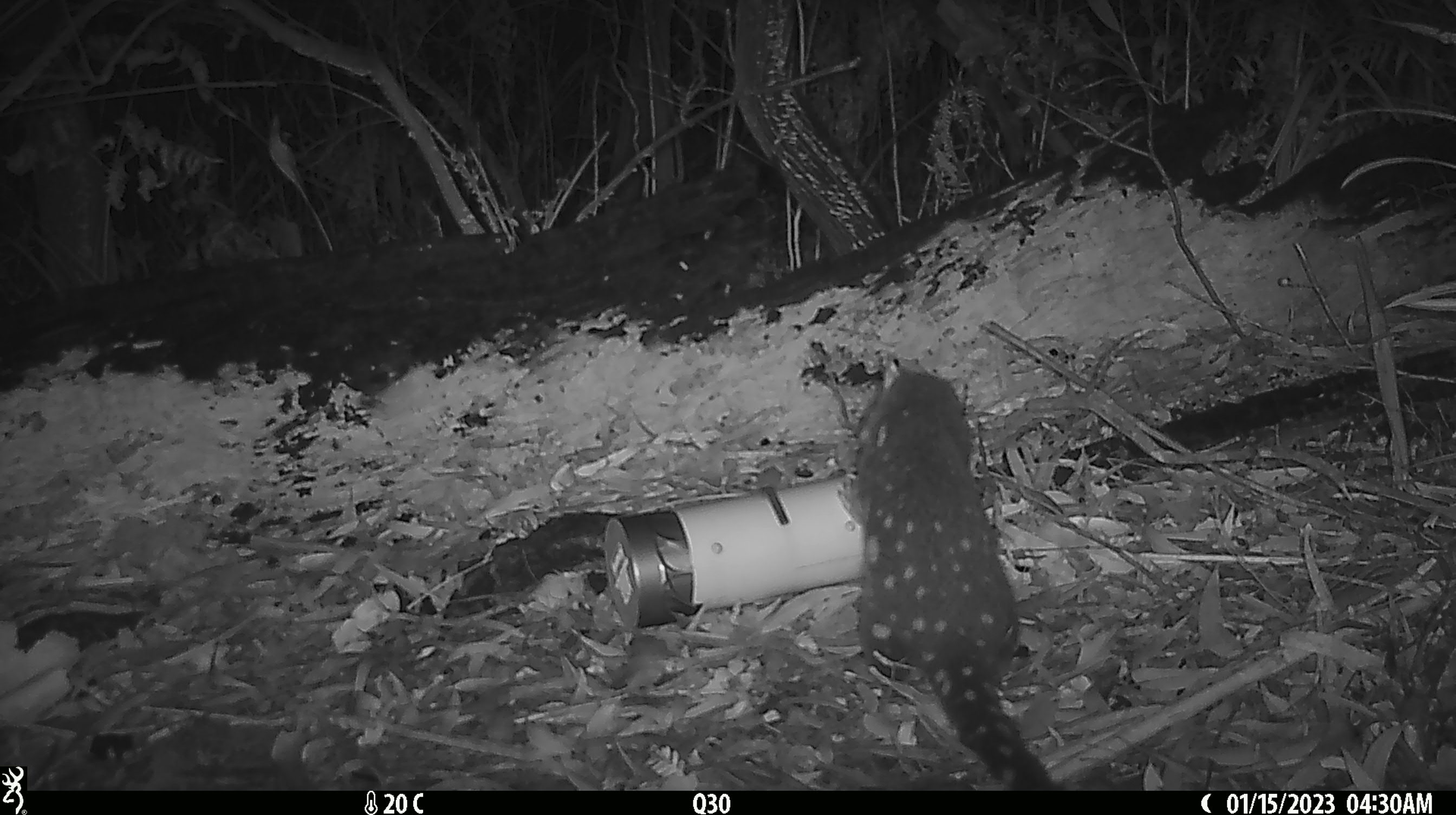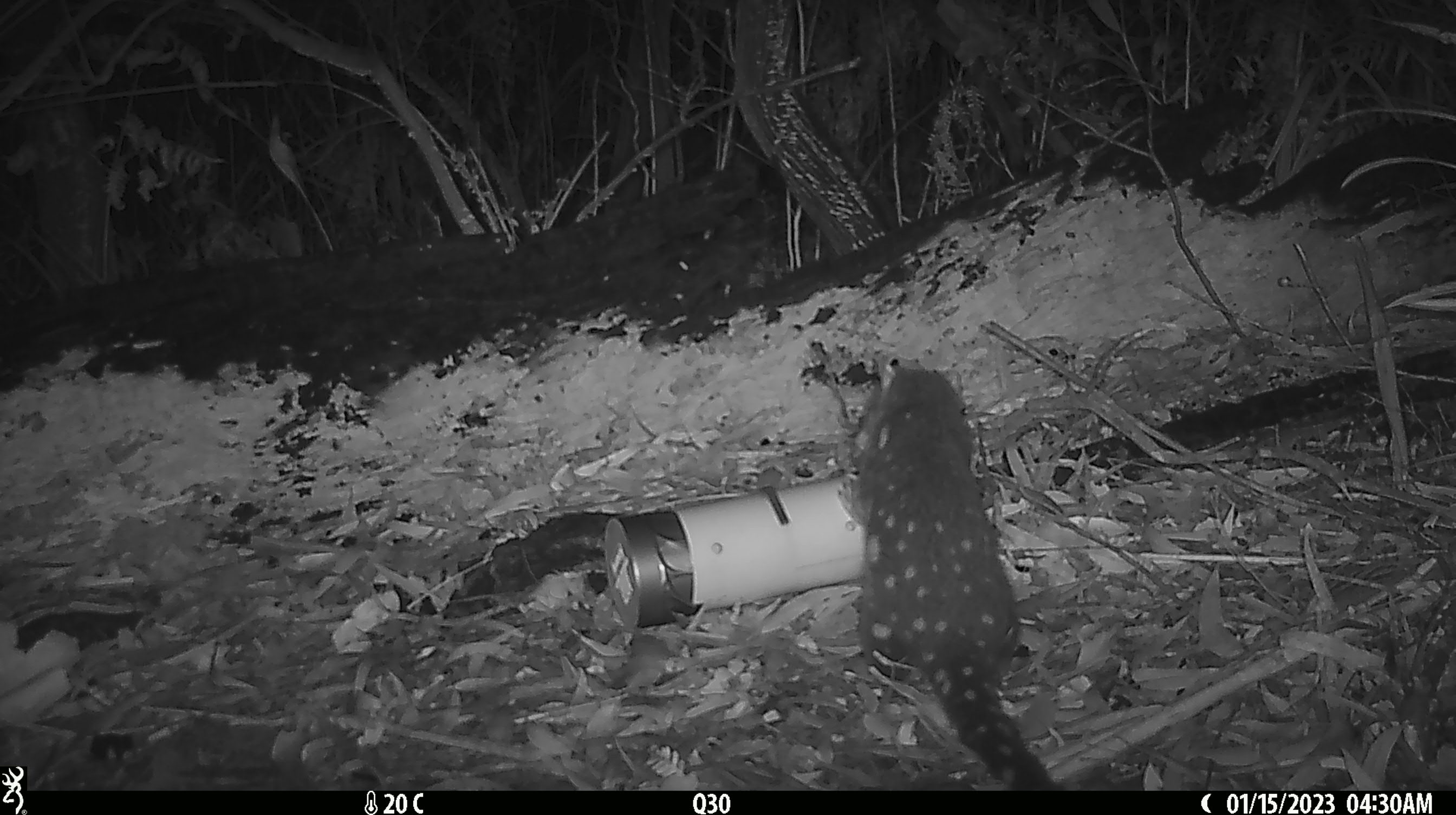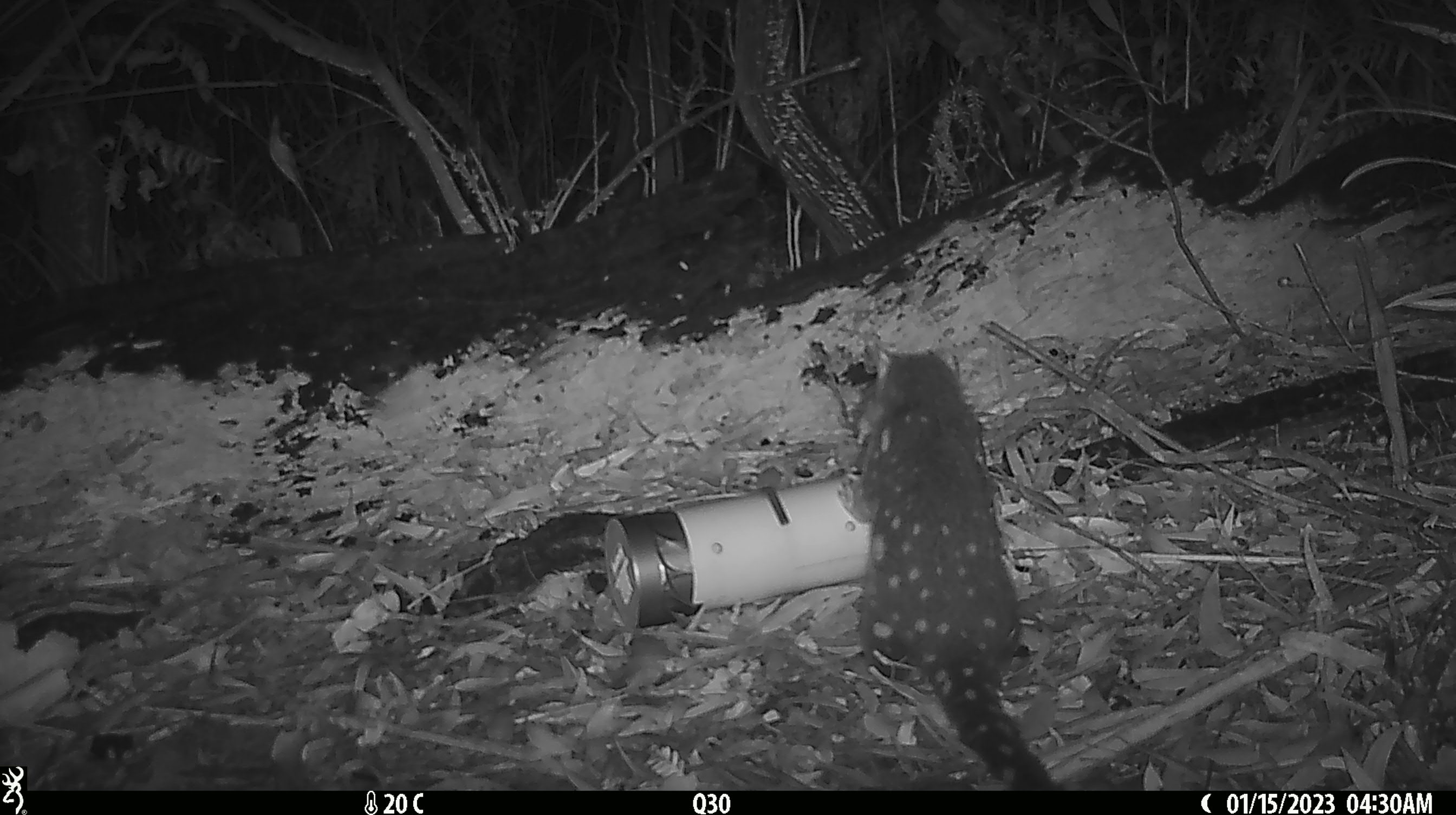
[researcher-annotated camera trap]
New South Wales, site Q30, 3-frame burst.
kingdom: Animalia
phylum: Chordata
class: Mammalia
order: Dasyuromorphia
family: Dasyuridae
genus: Dasyurus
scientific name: Dasyurus maculatus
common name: spotted-tailed quoll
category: quoll